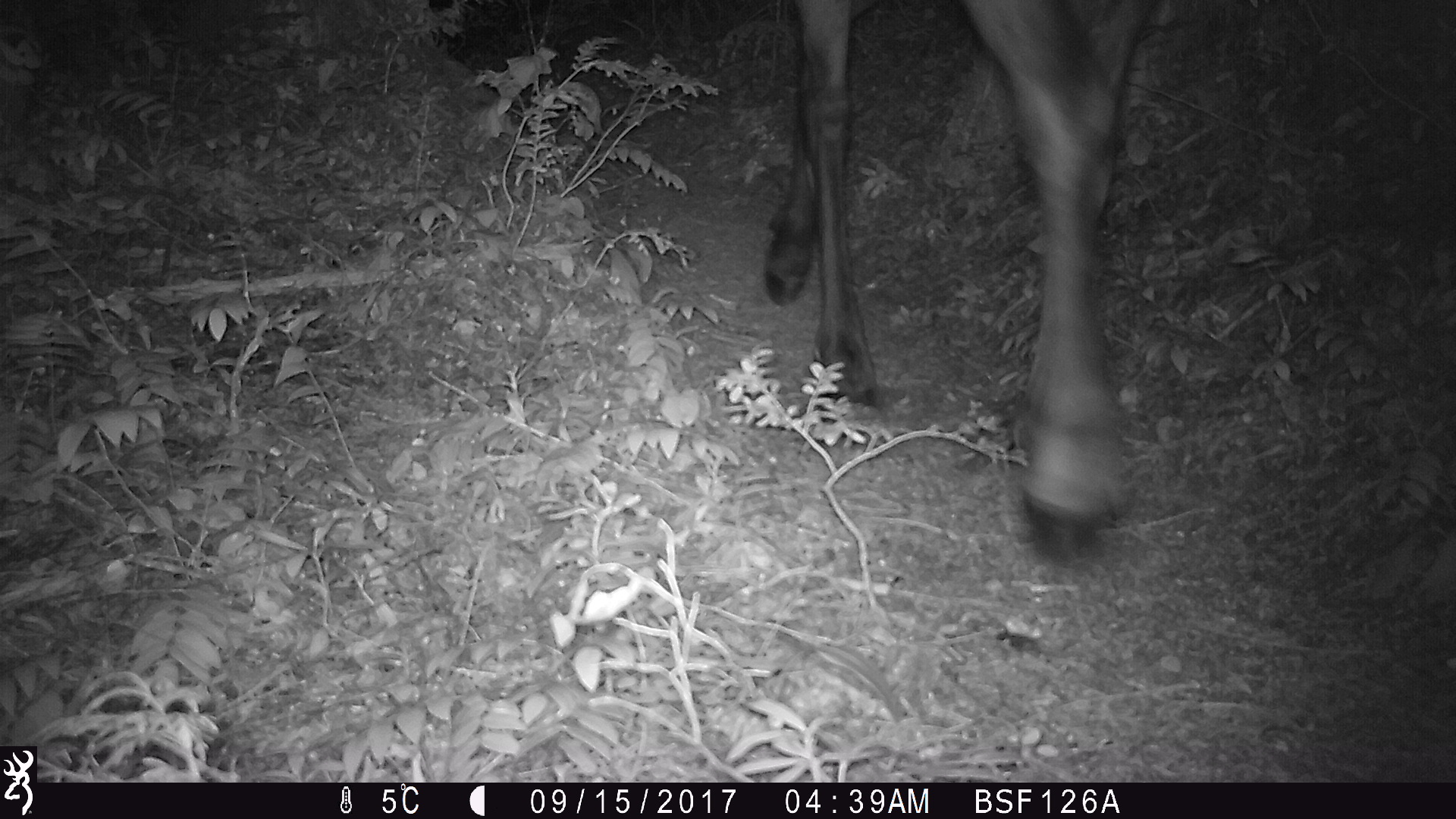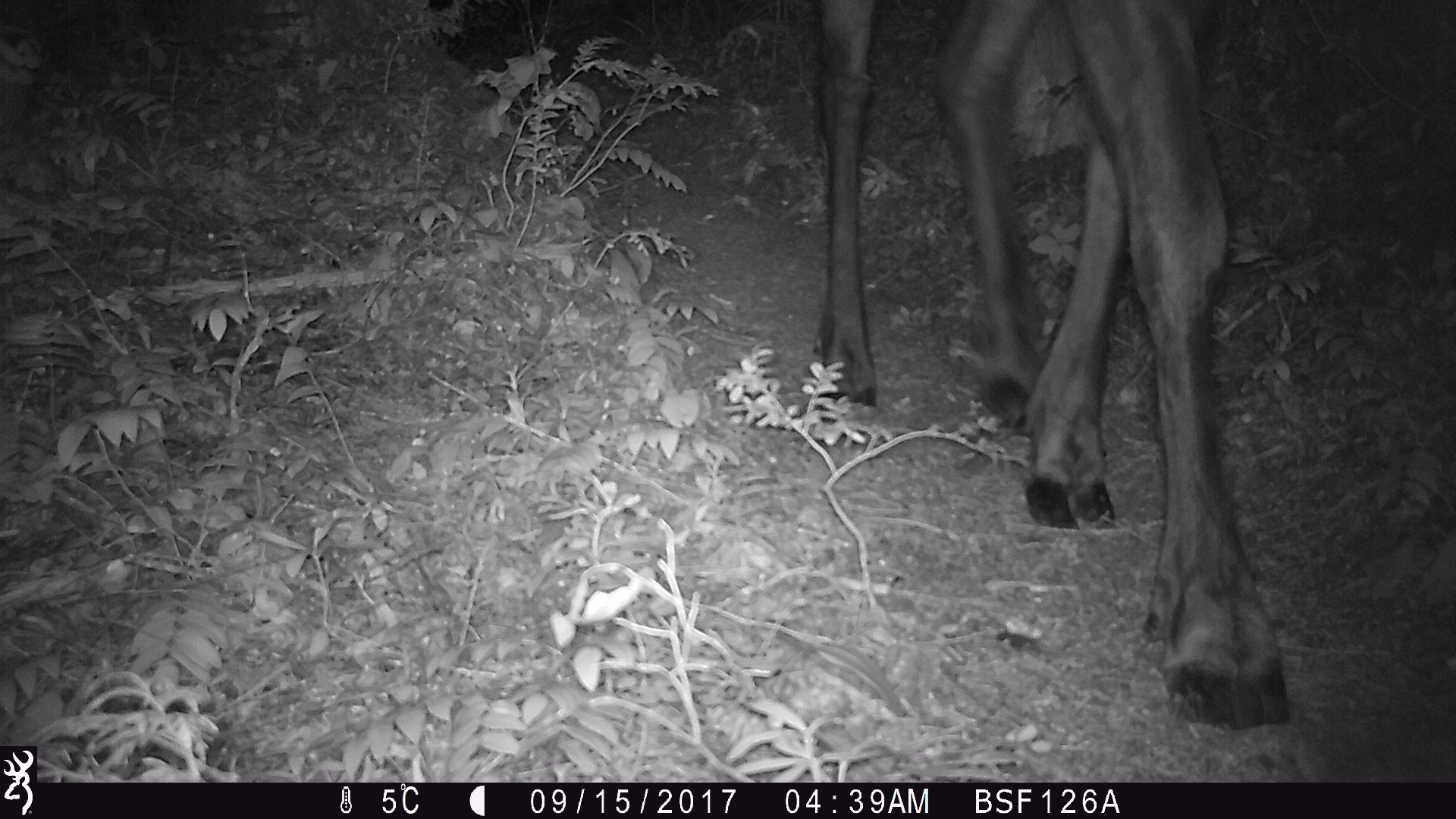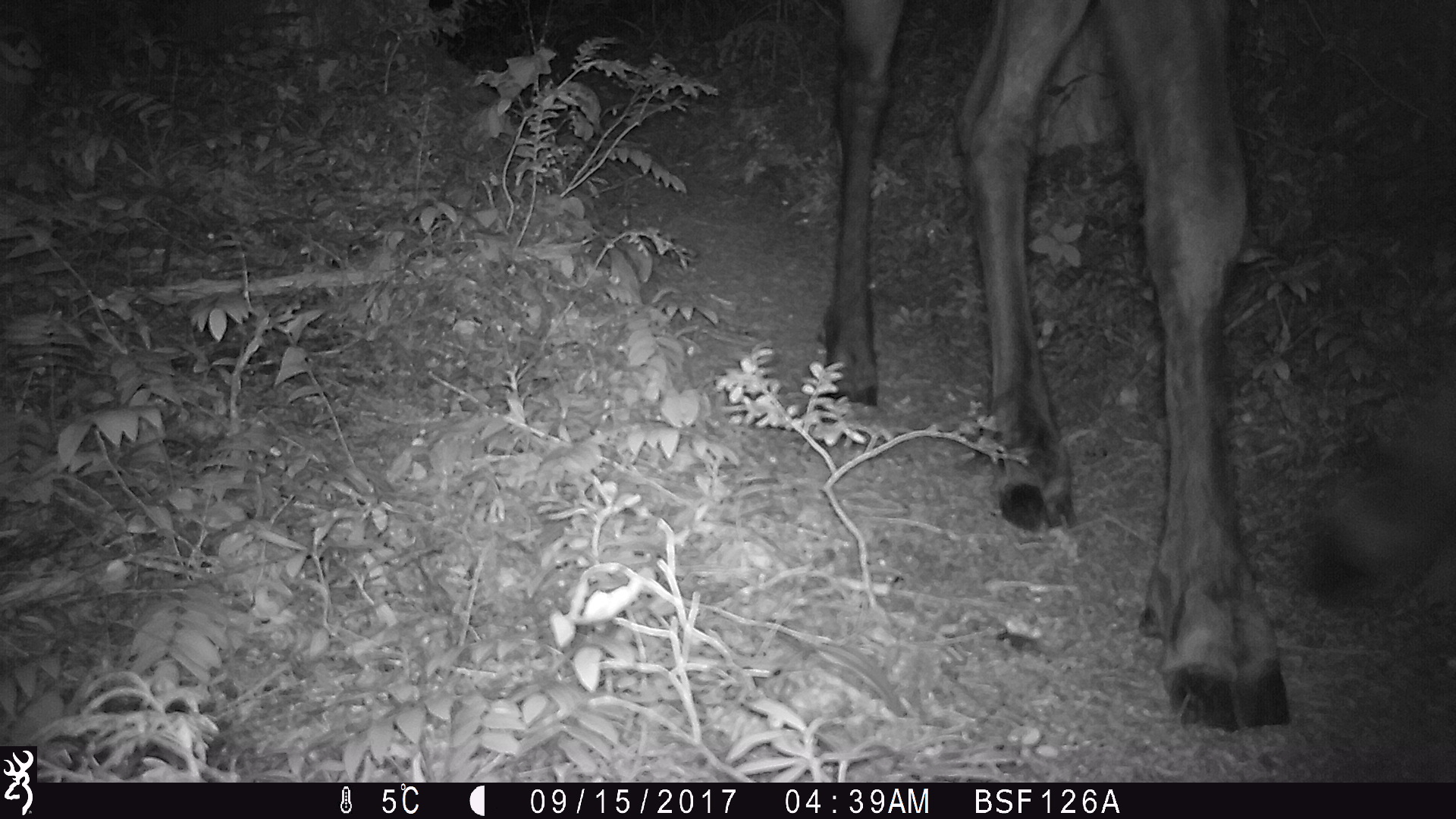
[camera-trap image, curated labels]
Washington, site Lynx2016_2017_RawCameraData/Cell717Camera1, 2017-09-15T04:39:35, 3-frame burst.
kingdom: Animalia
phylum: Chordata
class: Mammalia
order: Artiodactyla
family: Cervidae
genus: Alces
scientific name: Alces alces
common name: moose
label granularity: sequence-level